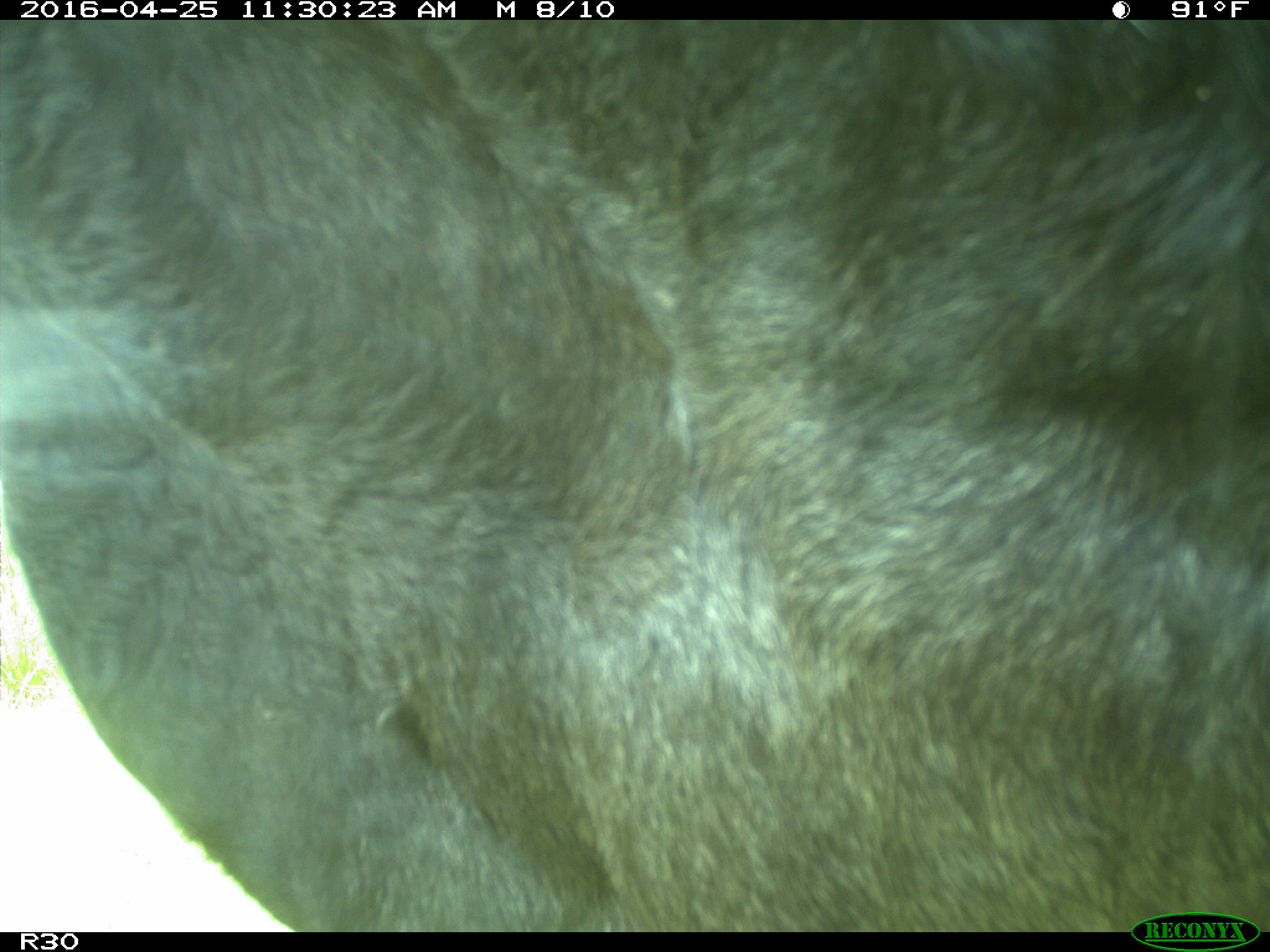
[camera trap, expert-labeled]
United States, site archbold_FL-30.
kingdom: Animalia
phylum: Chordata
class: Mammalia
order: Artiodactyla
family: Bovidae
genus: Bos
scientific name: Bos taurus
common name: domestic cow